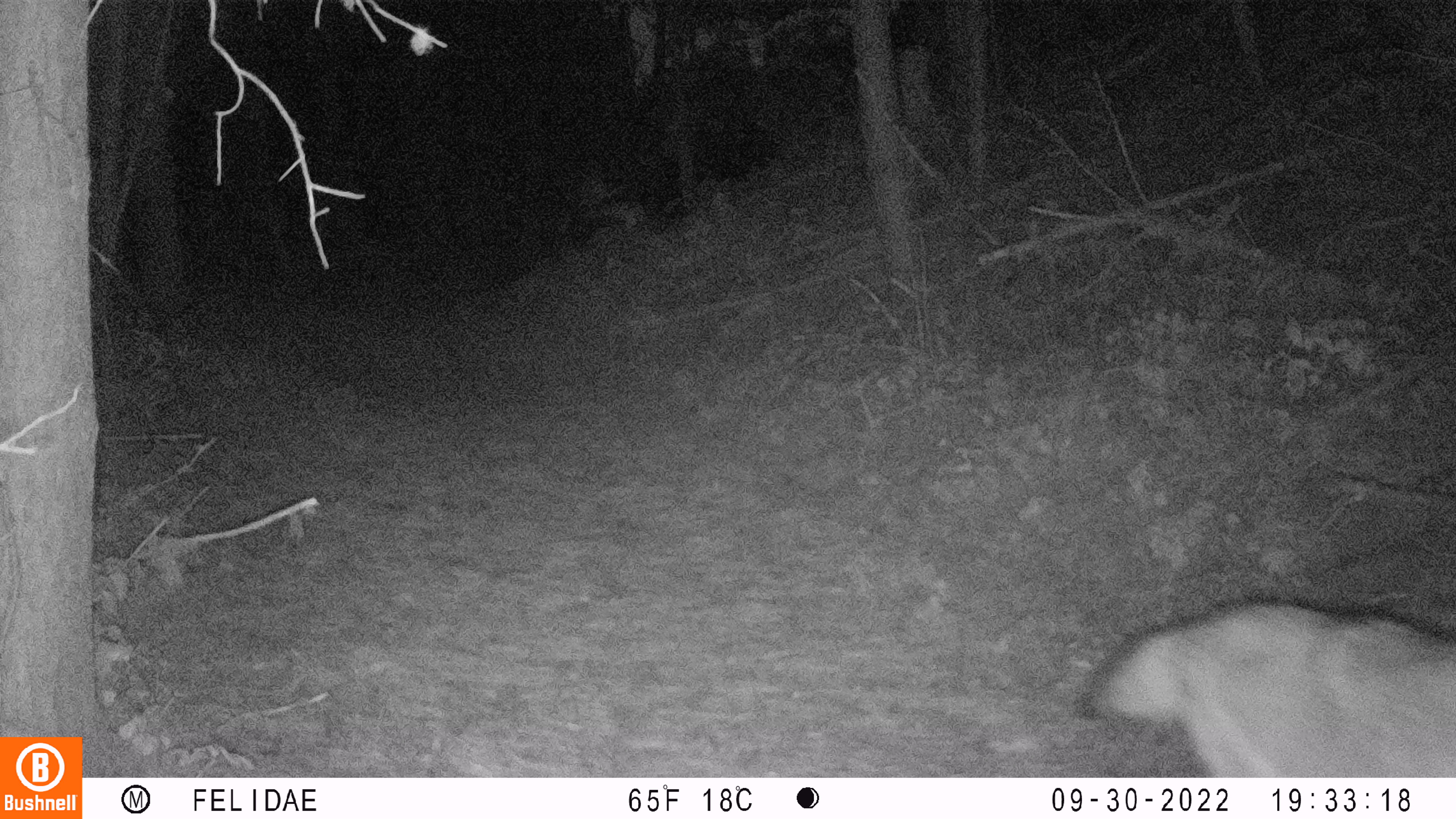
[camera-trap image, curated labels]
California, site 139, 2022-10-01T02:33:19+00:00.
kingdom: Animalia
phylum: Chordata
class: Mammalia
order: Carnivora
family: Canidae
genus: Canis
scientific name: Canis latrans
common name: coyote